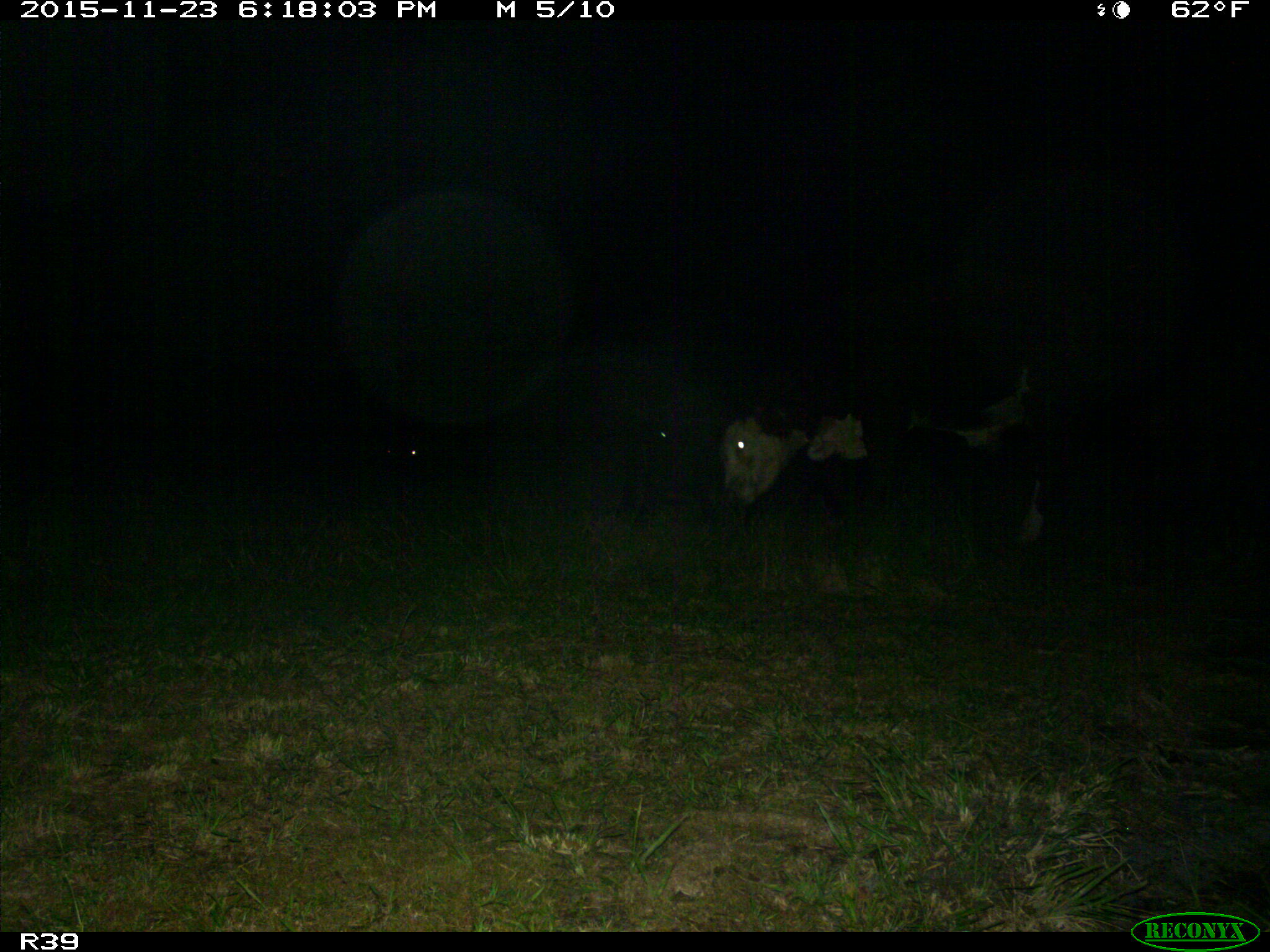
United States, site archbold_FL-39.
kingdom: Animalia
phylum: Chordata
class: Mammalia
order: Artiodactyla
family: Bovidae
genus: Bos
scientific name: Bos taurus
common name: domestic cow